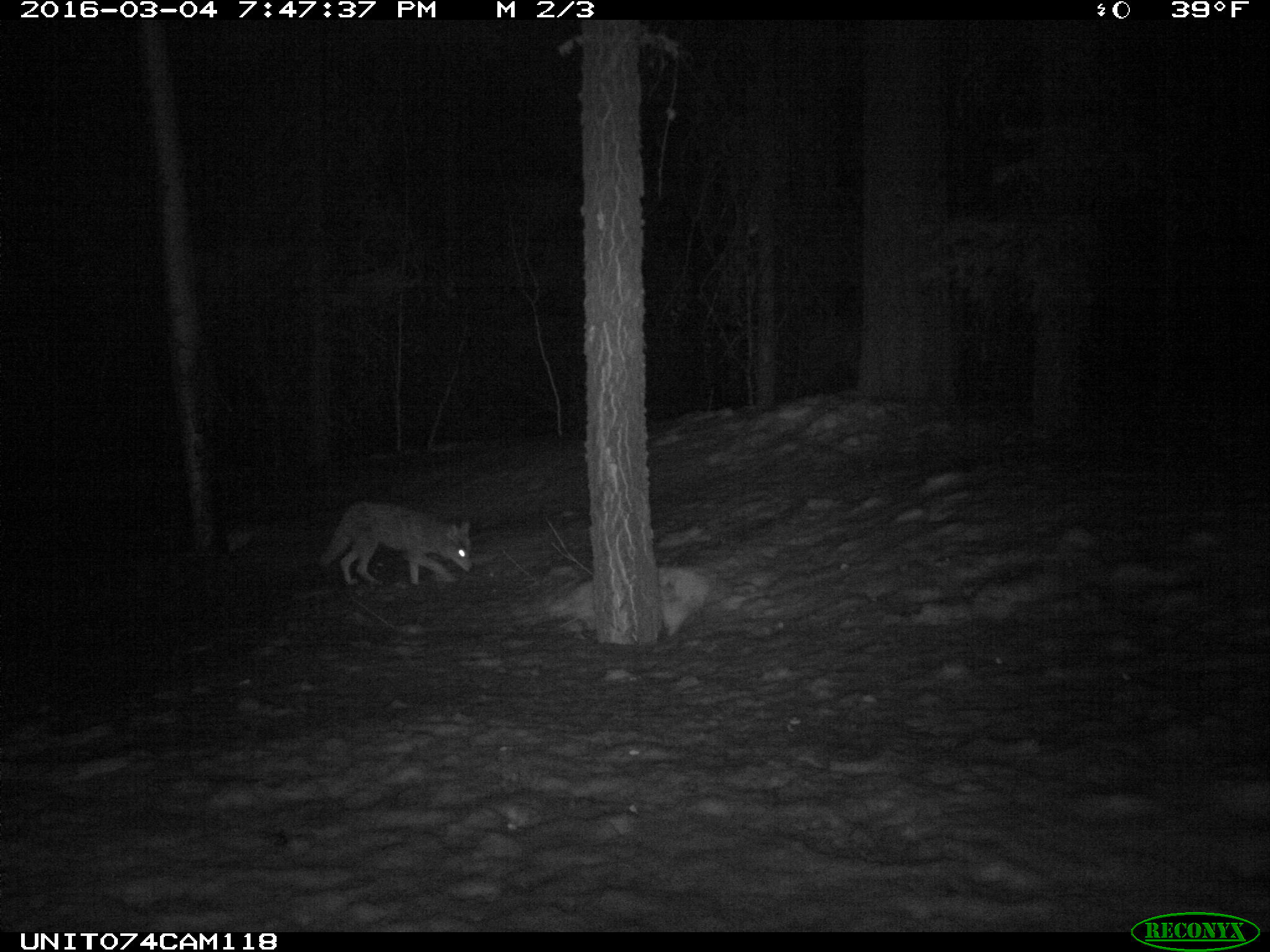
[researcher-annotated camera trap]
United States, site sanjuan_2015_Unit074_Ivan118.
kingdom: Animalia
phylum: Chordata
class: Mammalia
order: Carnivora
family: Canidae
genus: Canis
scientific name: Canis latrans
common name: coyote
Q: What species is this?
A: Canis latrans (coyote).